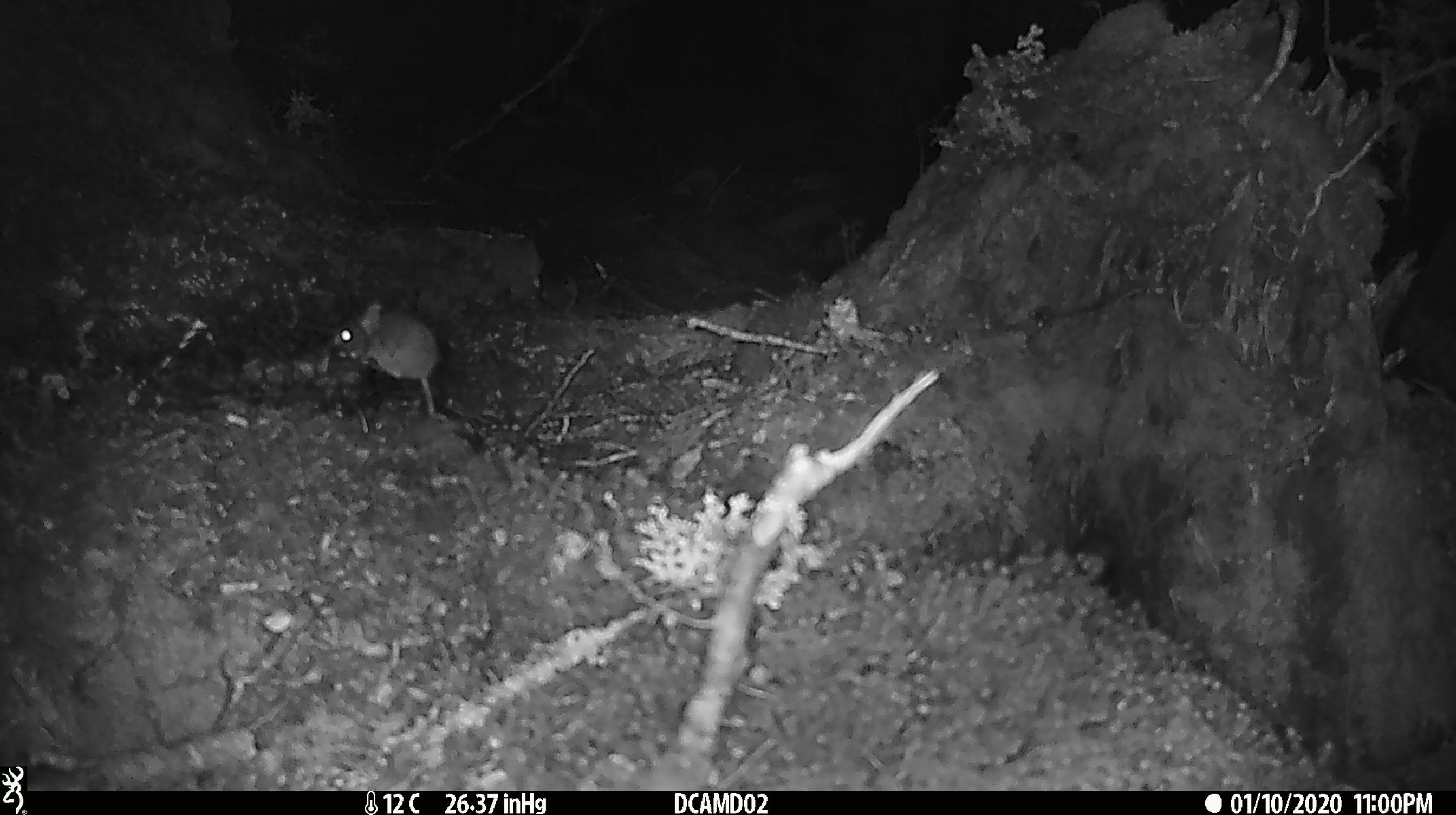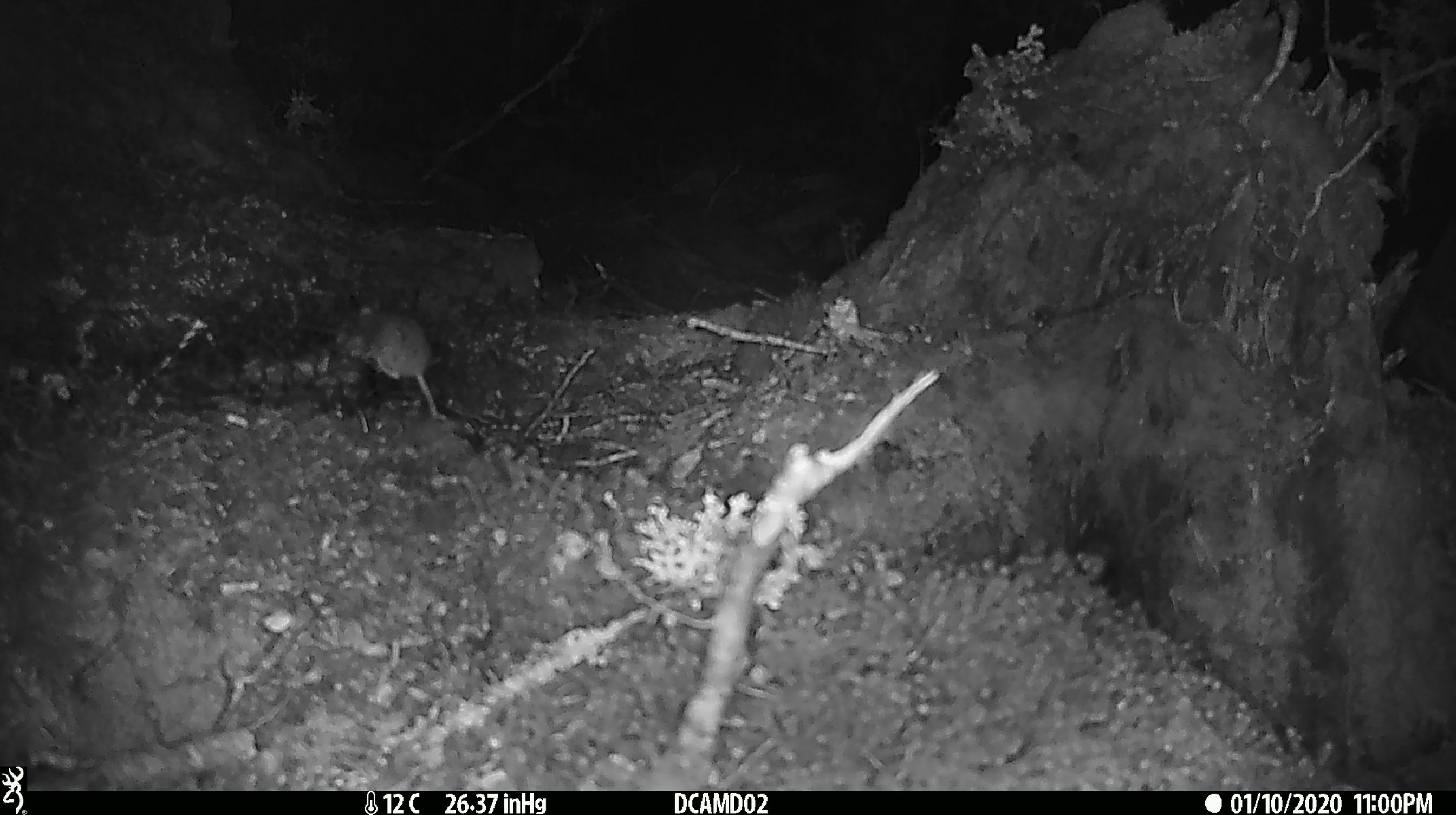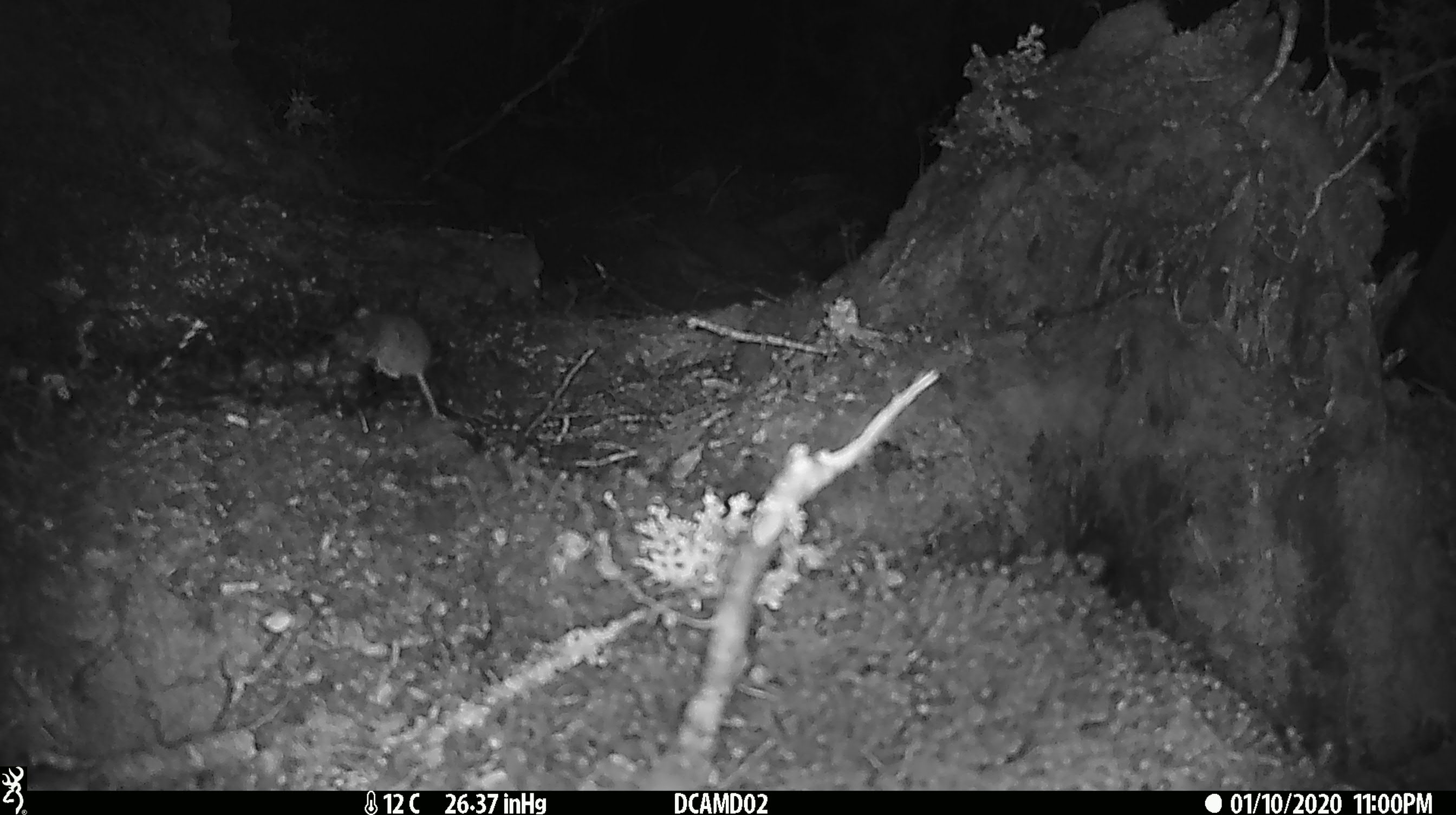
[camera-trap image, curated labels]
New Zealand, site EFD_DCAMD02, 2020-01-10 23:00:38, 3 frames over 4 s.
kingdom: Animalia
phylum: Chordata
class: Mammalia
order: Rodentia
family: Muridae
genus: Mus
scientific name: Mus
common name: mouse